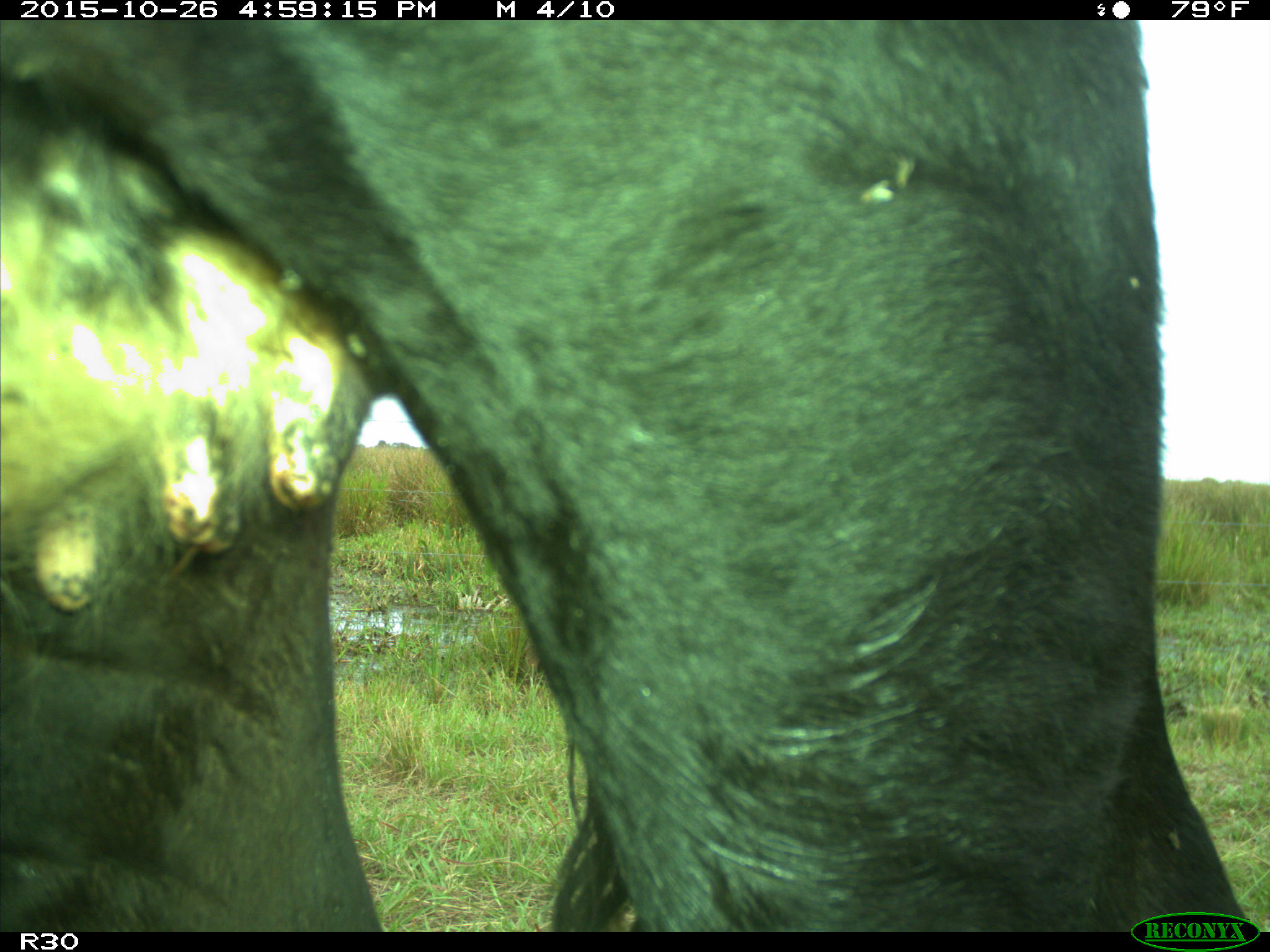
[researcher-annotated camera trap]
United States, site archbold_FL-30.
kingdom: Animalia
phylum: Chordata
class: Mammalia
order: Artiodactyla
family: Bovidae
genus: Bos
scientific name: Bos taurus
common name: domestic cow